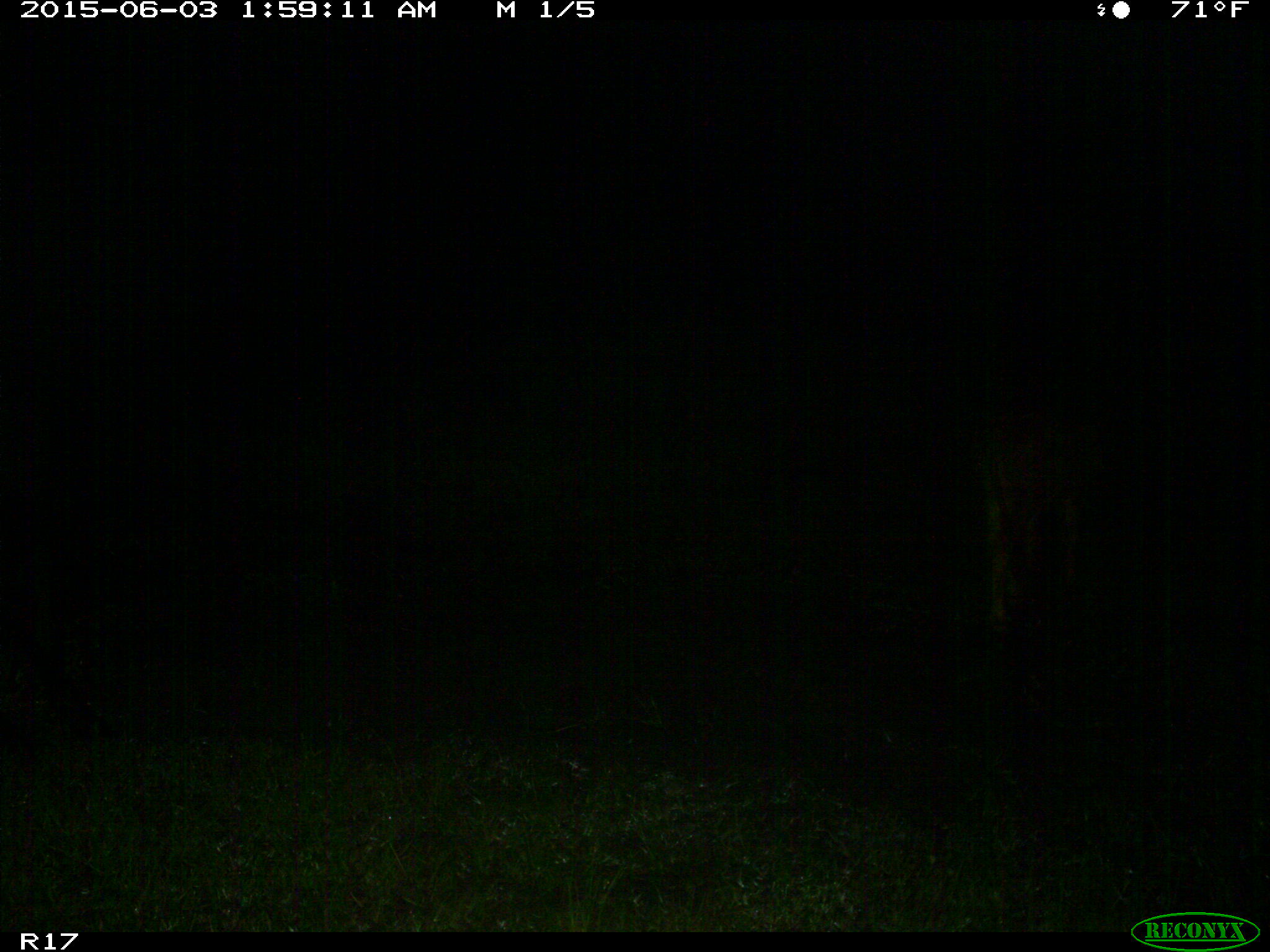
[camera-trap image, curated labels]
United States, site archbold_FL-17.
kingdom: Animalia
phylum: Chordata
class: Mammalia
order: Artiodactyla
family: Bovidae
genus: Bos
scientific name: Bos taurus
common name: domestic cow